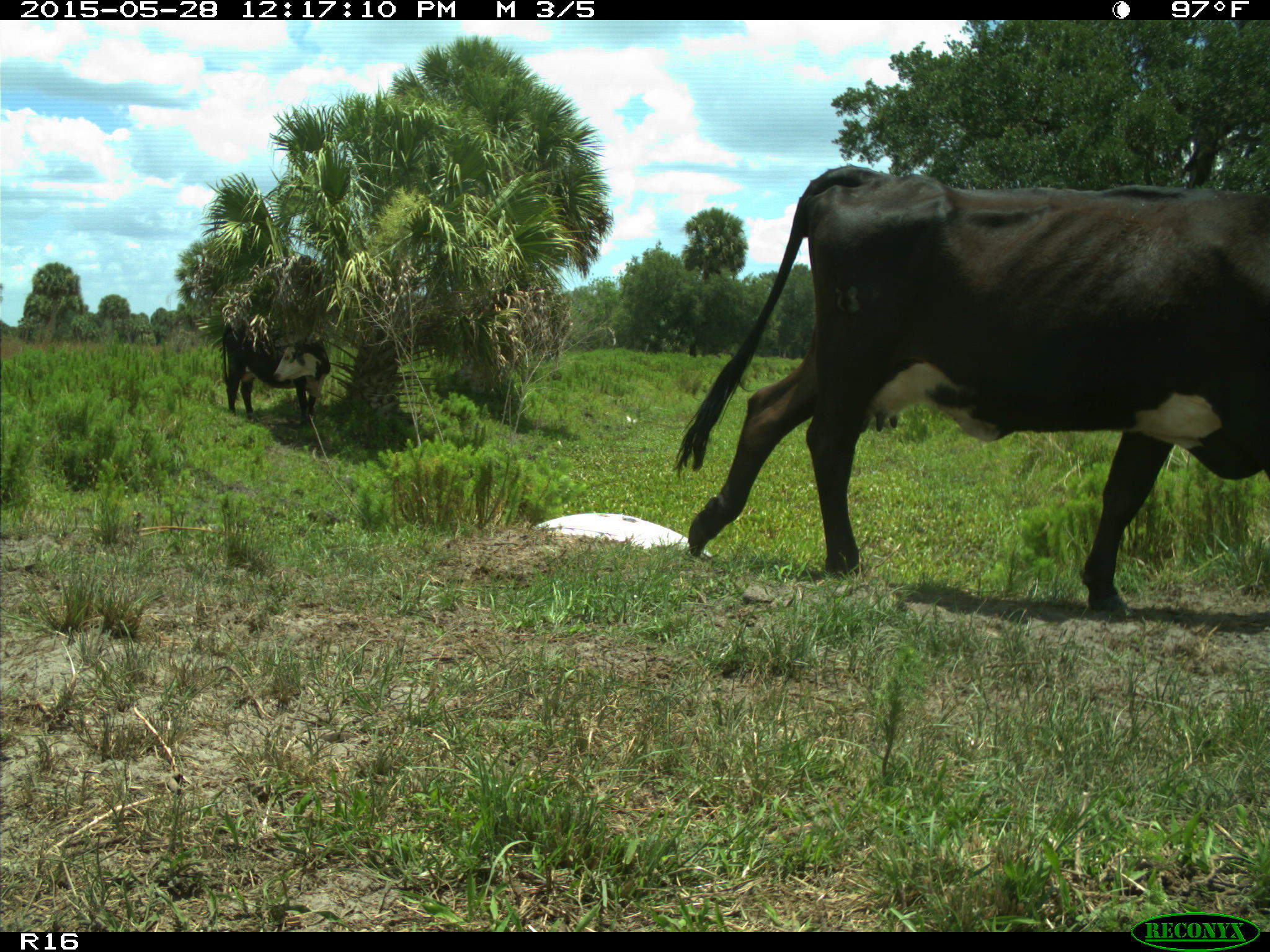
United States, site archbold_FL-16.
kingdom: Animalia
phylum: Chordata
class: Mammalia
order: Artiodactyla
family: Bovidae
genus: Bos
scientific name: Bos taurus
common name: domestic cow